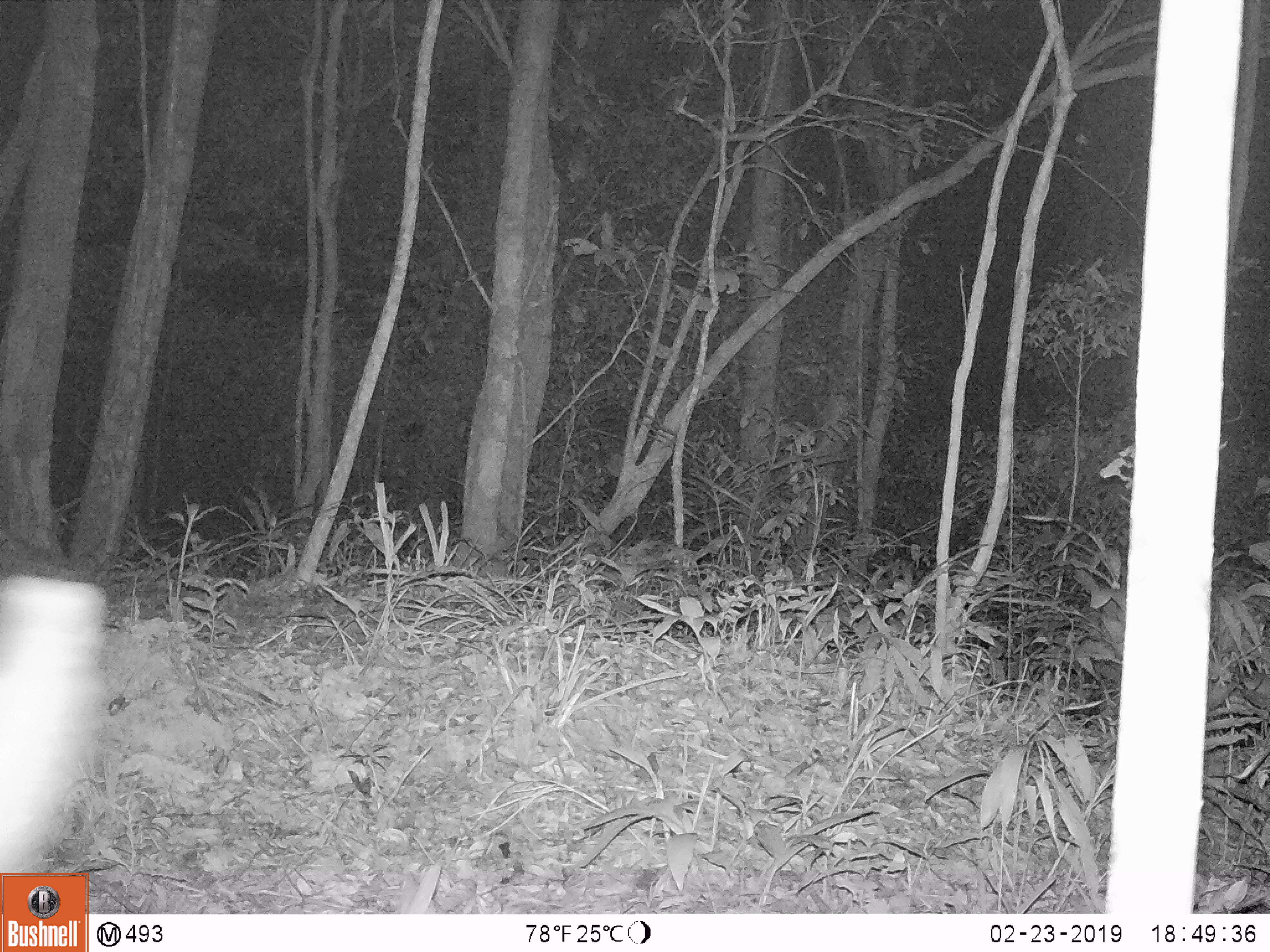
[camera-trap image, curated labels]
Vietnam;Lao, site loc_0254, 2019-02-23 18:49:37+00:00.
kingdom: Animalia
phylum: Chordata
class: Mammalia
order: Artiodactyla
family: Cervidae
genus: Muntiacus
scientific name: Muntiacus vuquangensis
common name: large-antlered muntjac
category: large antlered muntjac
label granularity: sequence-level